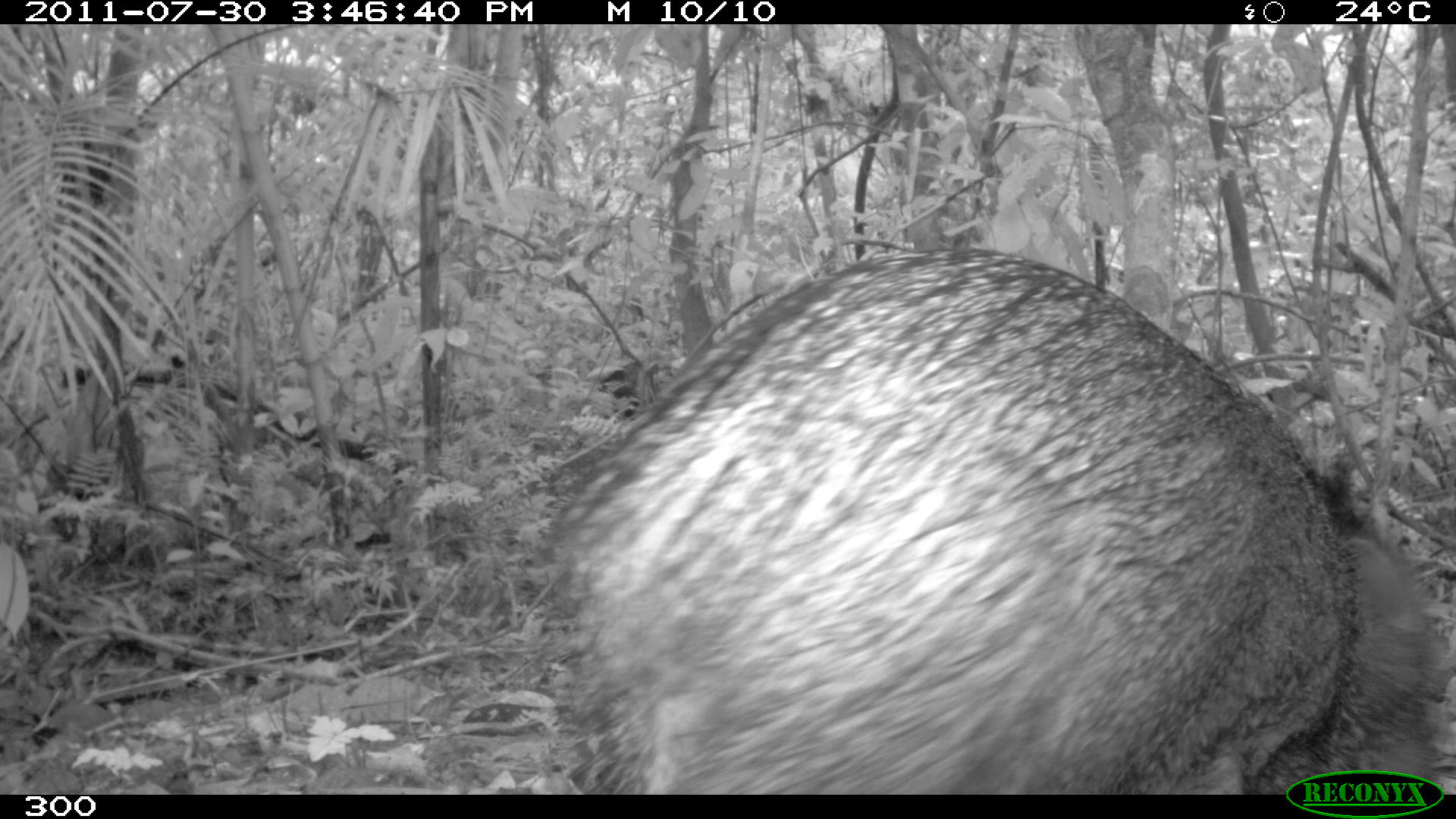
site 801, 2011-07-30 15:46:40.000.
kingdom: Animalia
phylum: Chordata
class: Mammalia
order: Artiodactyla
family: Tayassuidae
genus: Pecari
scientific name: Pecari tajacu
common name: collared peccary